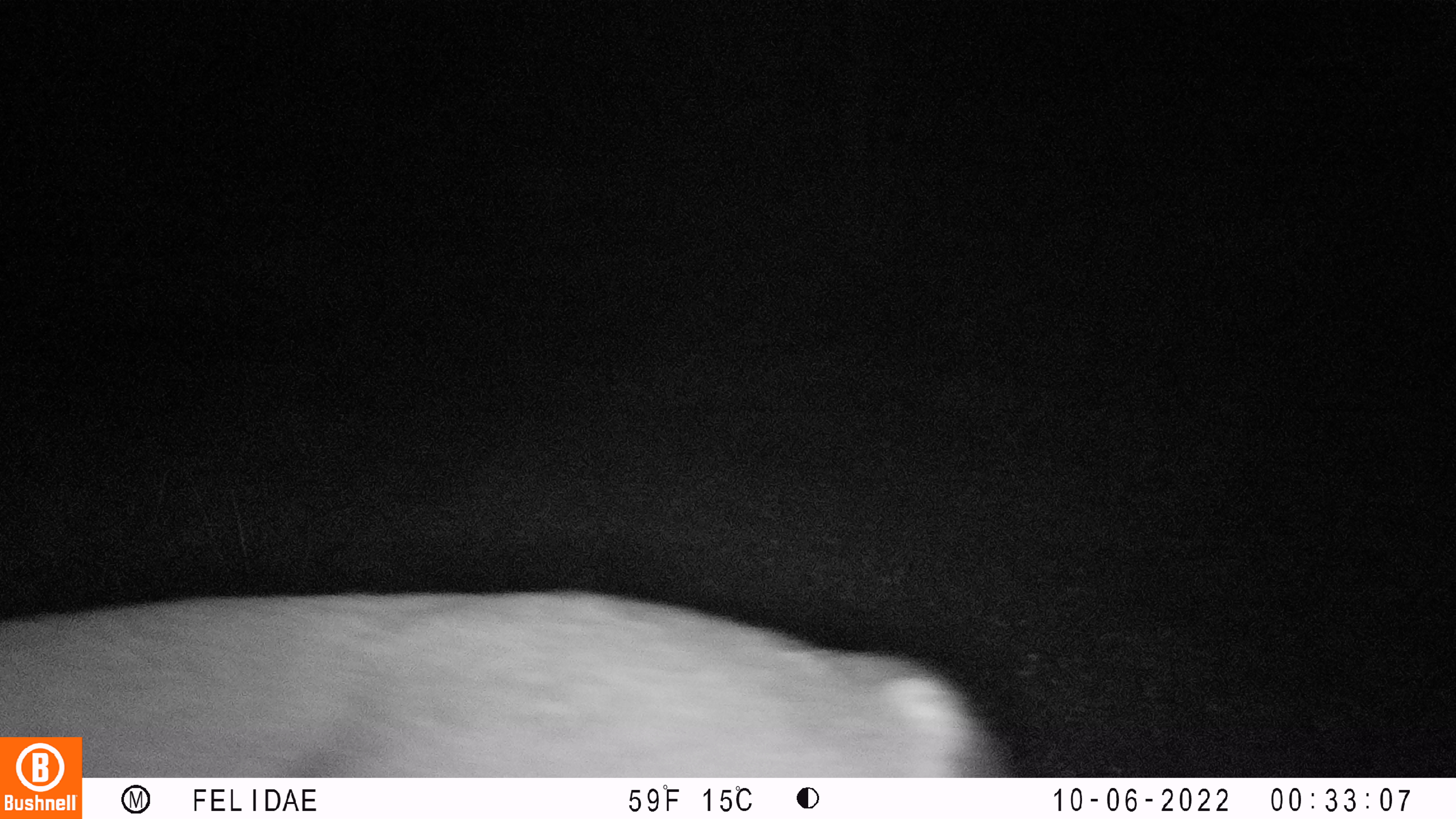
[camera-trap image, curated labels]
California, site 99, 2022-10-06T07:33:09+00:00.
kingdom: Animalia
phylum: Chordata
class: Mammalia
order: Artiodactyla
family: Cervidae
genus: Odocoileus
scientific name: Odocoileus hemionus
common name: mule deer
Mule deer (Odocoileus hemionus).